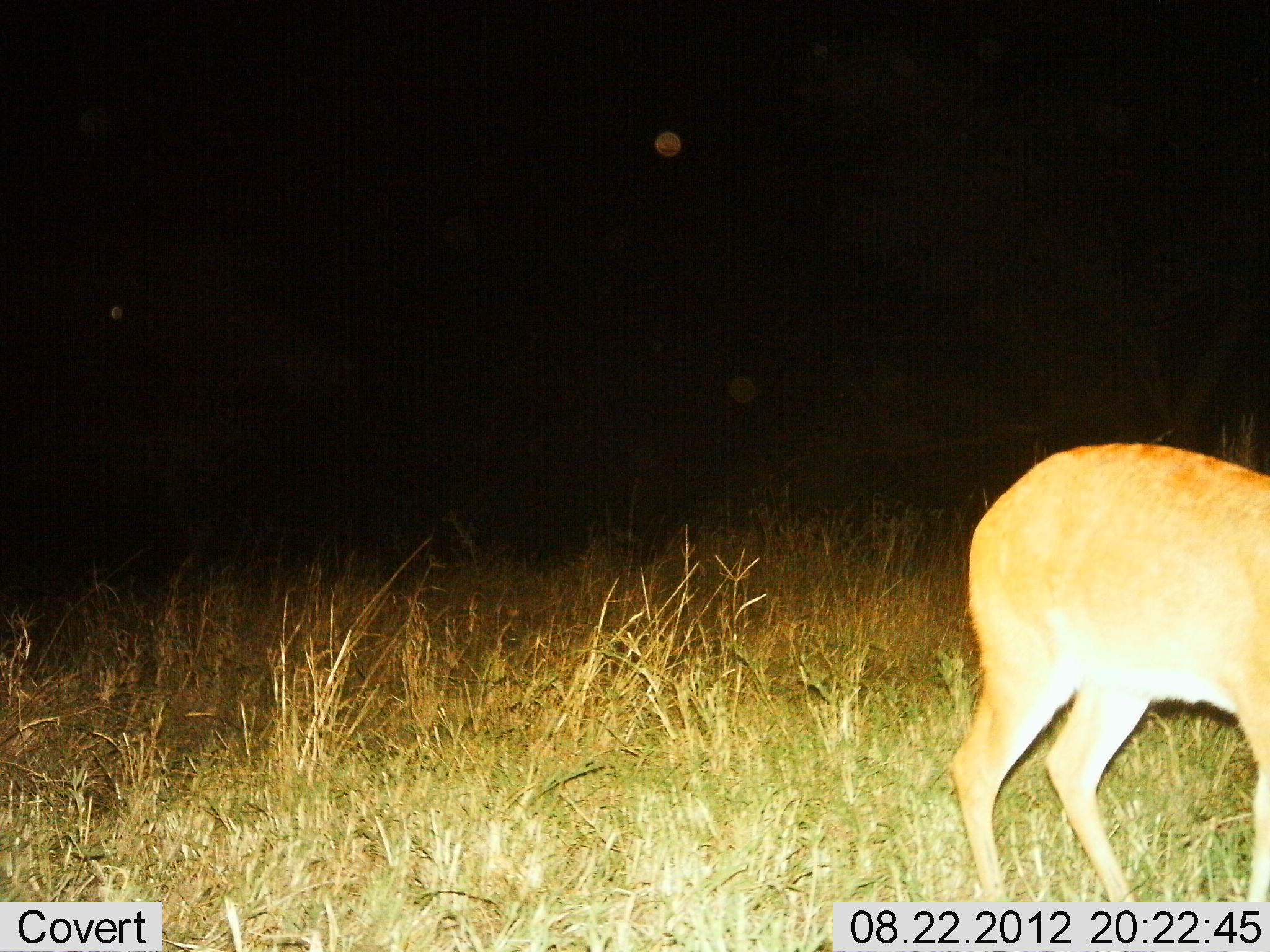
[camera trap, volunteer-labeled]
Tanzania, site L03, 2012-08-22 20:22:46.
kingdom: Animalia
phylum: Chordata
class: Mammalia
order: Artiodactyla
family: Bovidae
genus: Redunca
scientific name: Redunca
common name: reedbuck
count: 1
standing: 80%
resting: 0%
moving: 0%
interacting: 0%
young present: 0%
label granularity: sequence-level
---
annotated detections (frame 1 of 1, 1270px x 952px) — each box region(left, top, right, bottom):
animal: region(946, 443, 1270, 903)